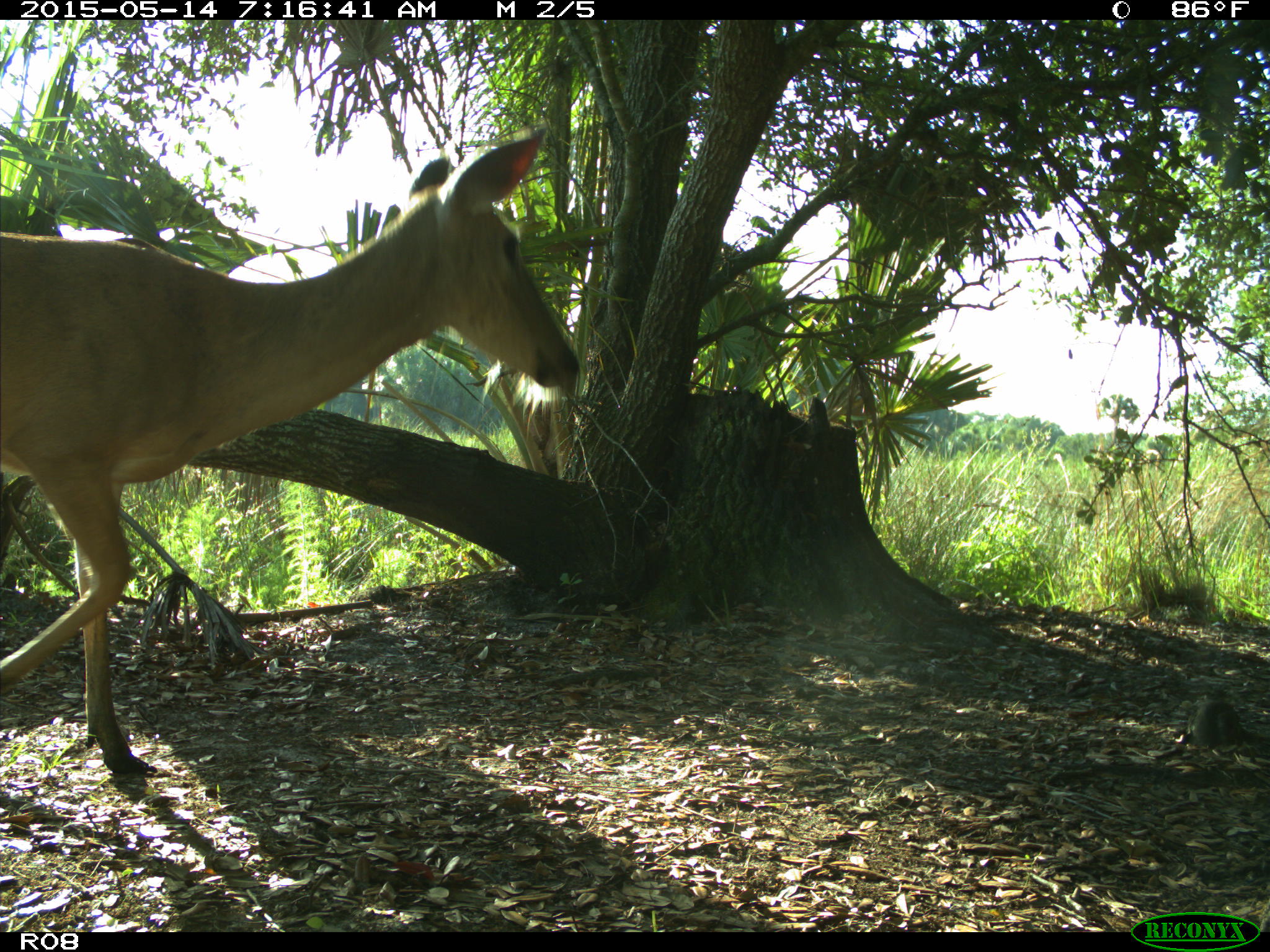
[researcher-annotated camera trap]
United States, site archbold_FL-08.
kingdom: Animalia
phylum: Chordata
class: Mammalia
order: Artiodactyla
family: Cervidae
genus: Odocoileus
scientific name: Odocoileus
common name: deer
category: unidentified deer